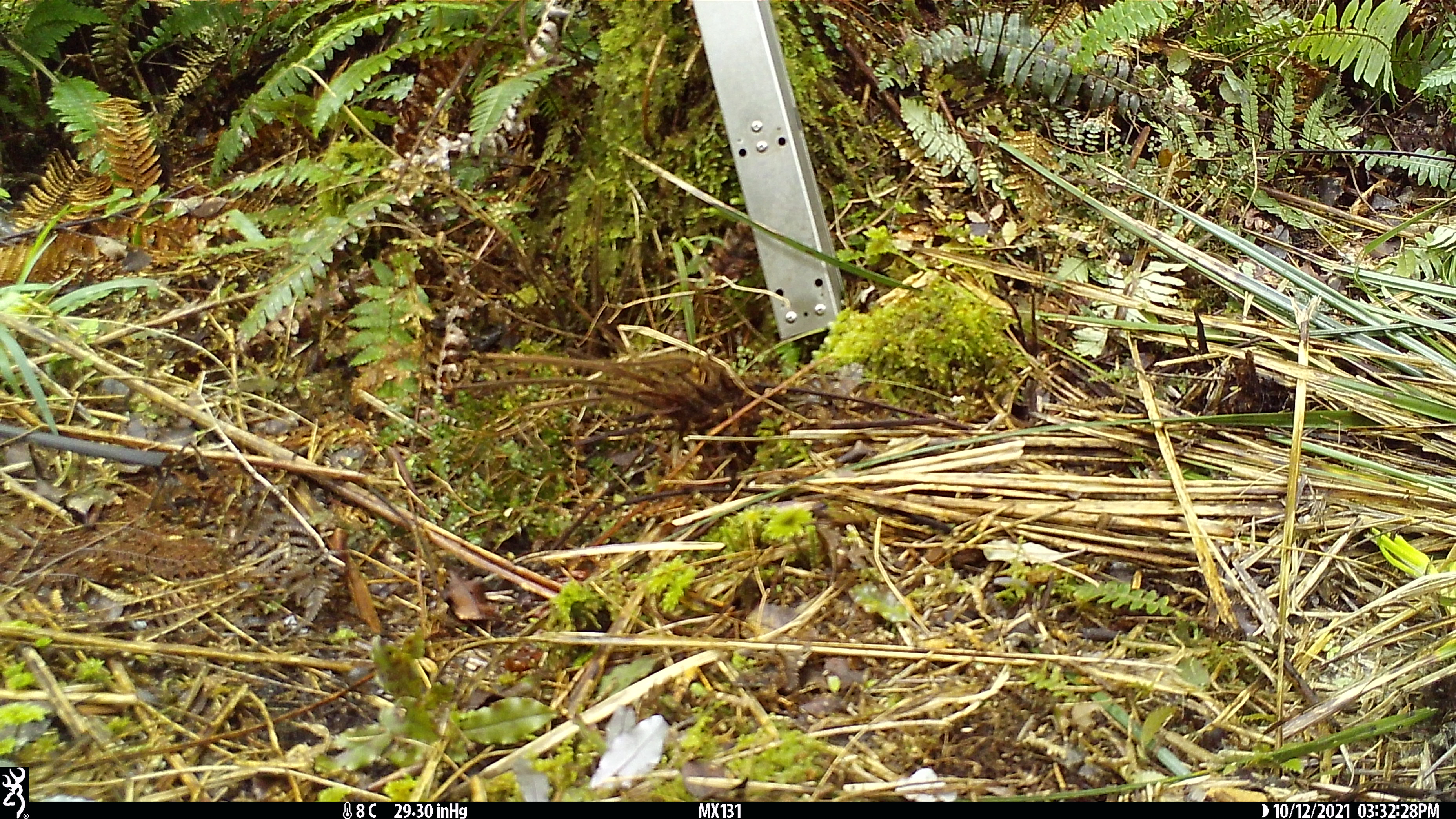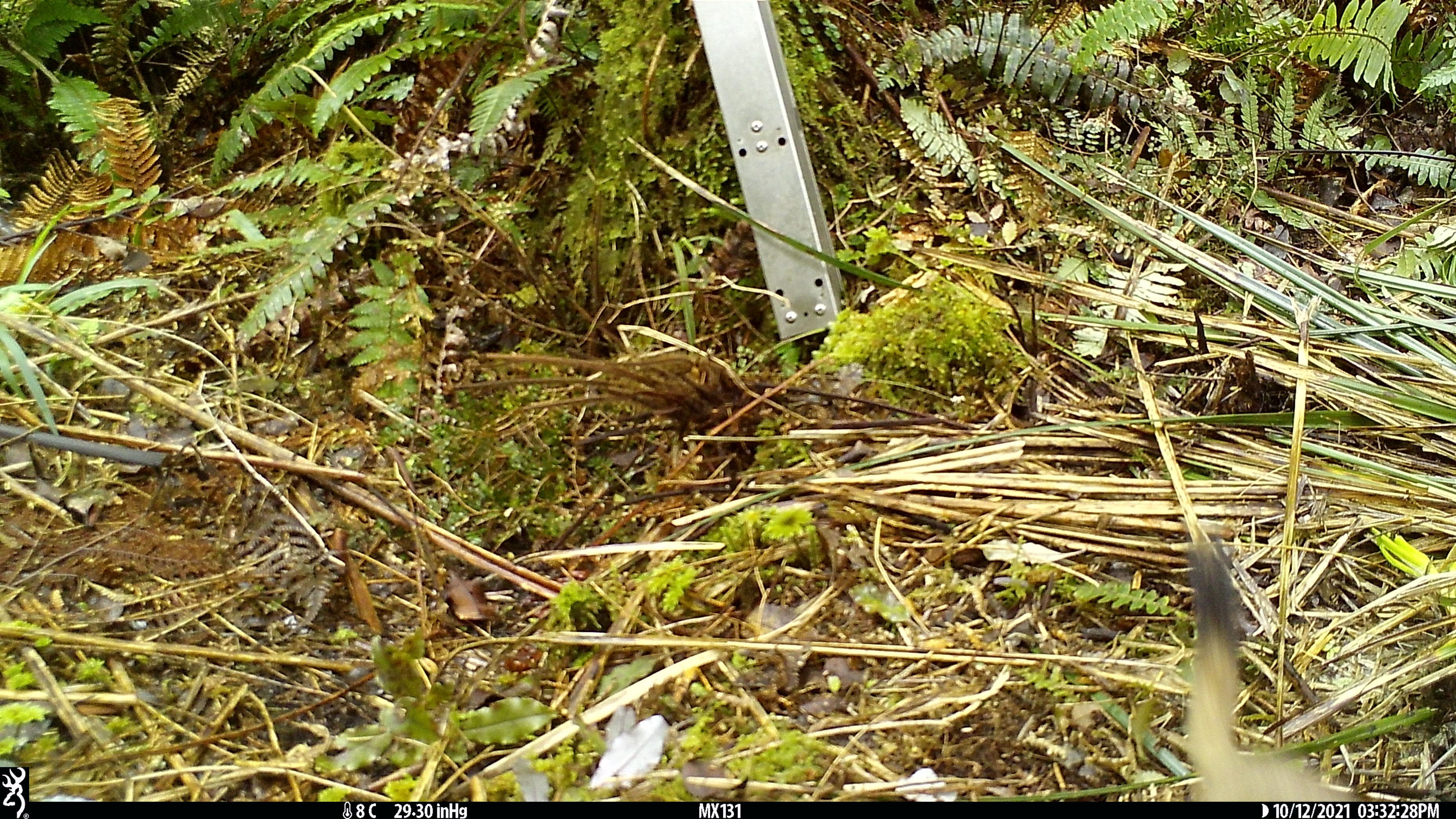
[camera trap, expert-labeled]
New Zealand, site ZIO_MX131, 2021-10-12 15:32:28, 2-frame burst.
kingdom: Animalia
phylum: Chordata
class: Mammalia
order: Carnivora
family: Mustelidae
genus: Mustela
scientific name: Mustela erminea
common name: stoat